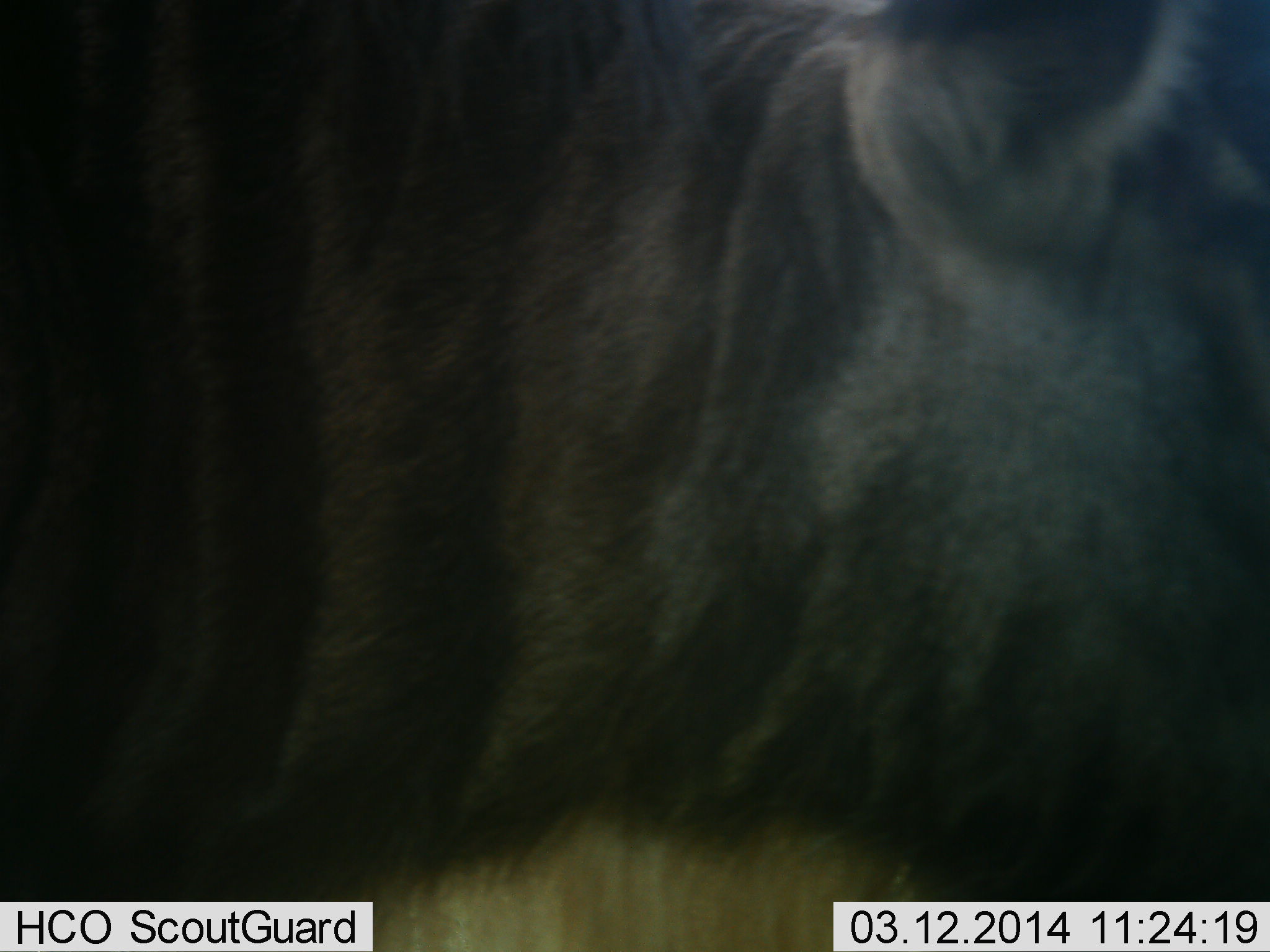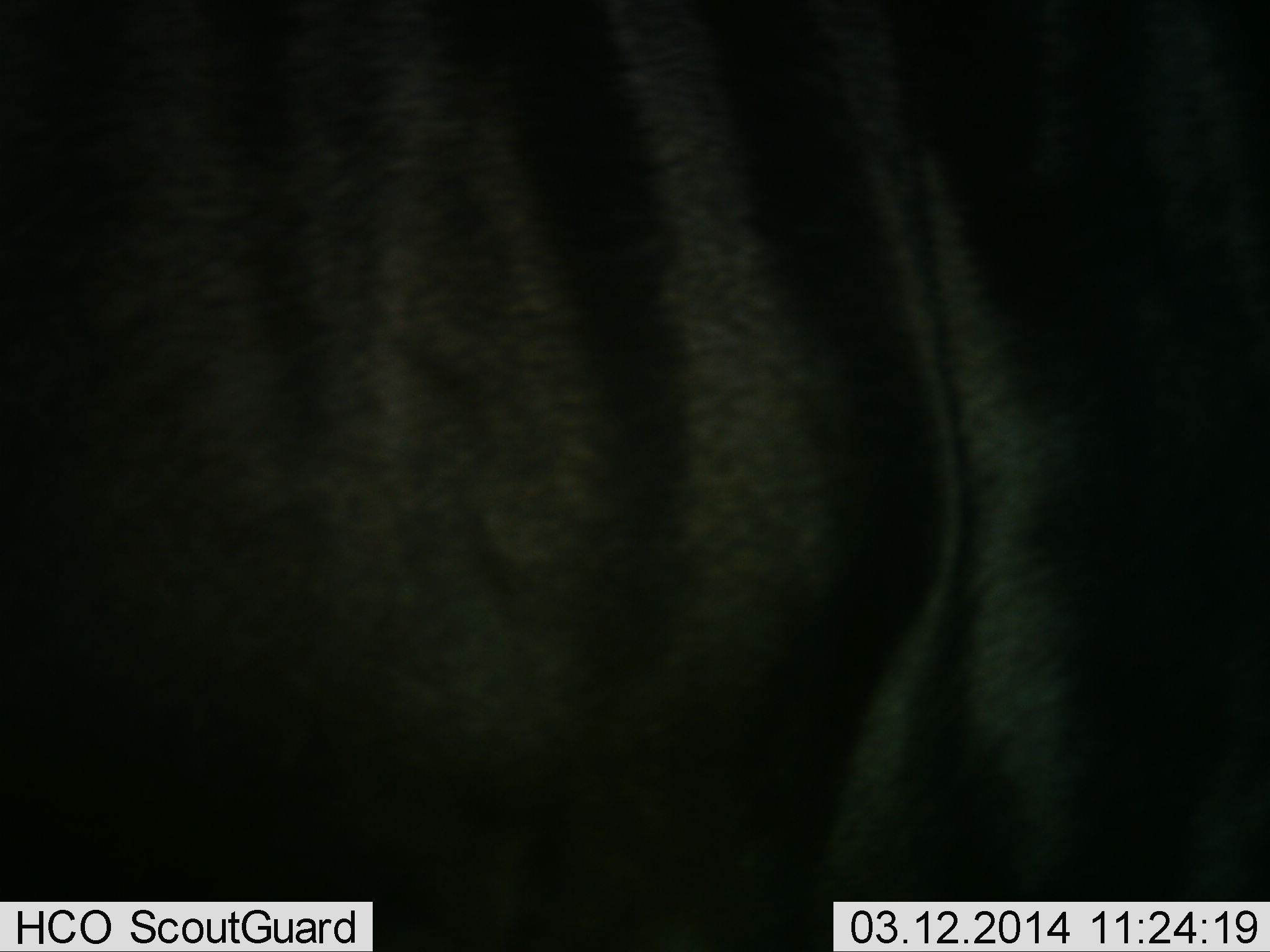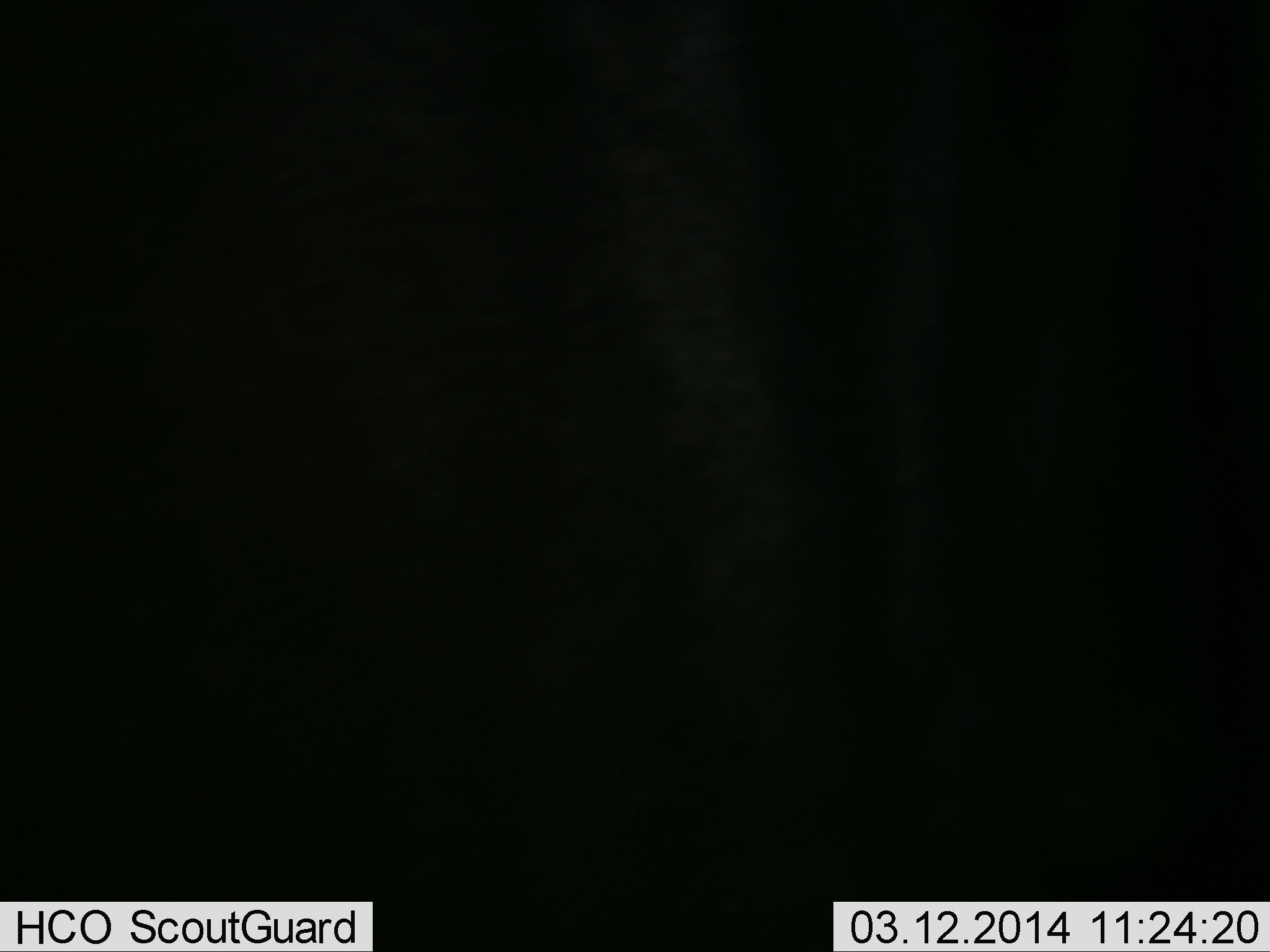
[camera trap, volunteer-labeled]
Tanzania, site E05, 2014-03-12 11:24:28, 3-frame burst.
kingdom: Animalia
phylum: Chordata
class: Mammalia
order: Artiodactyla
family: Bovidae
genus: Connochaetes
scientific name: Connochaetes taurinus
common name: blue wildebeest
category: wildebeest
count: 1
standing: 60%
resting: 0%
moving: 40%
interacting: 0%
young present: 0%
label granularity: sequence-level